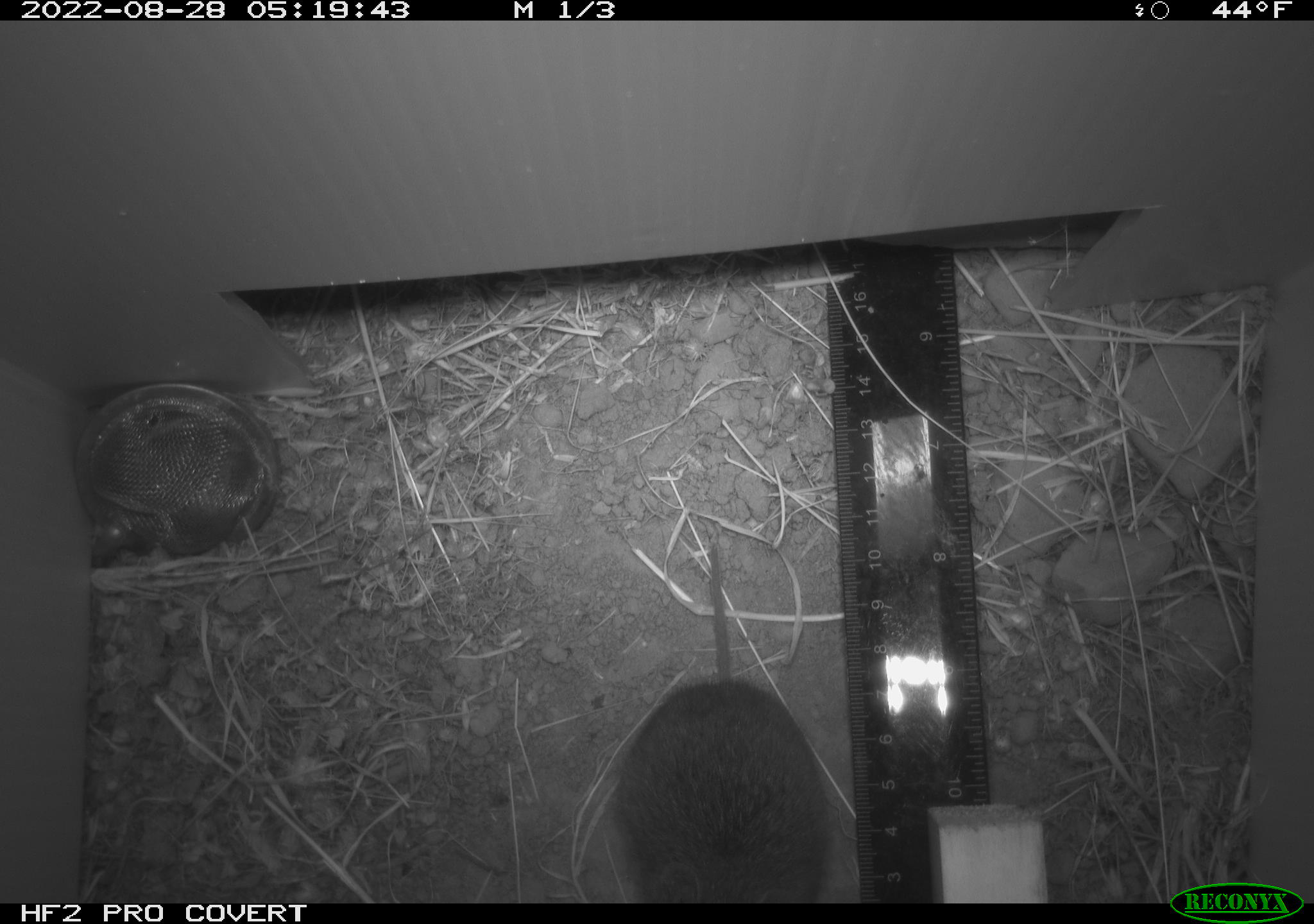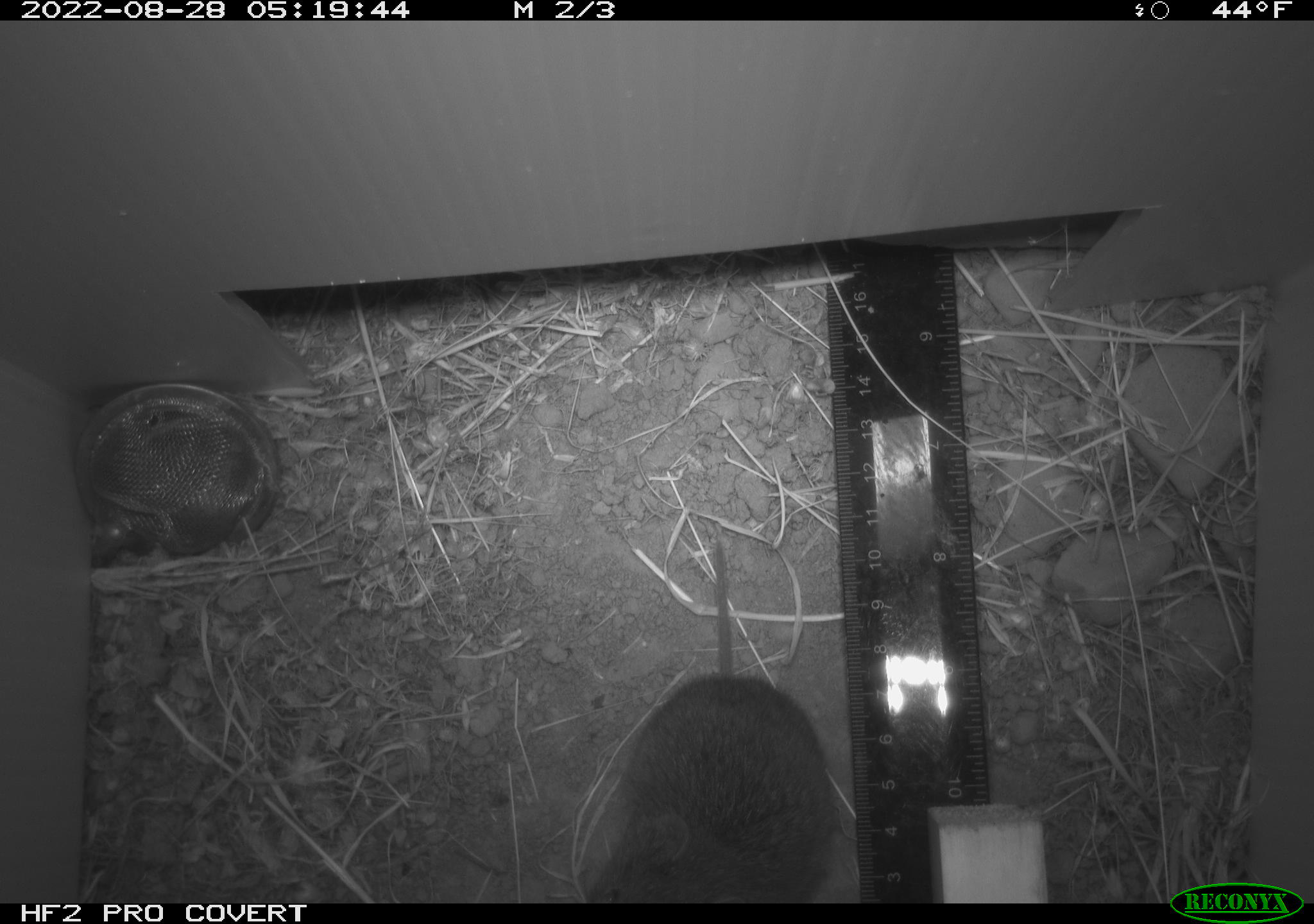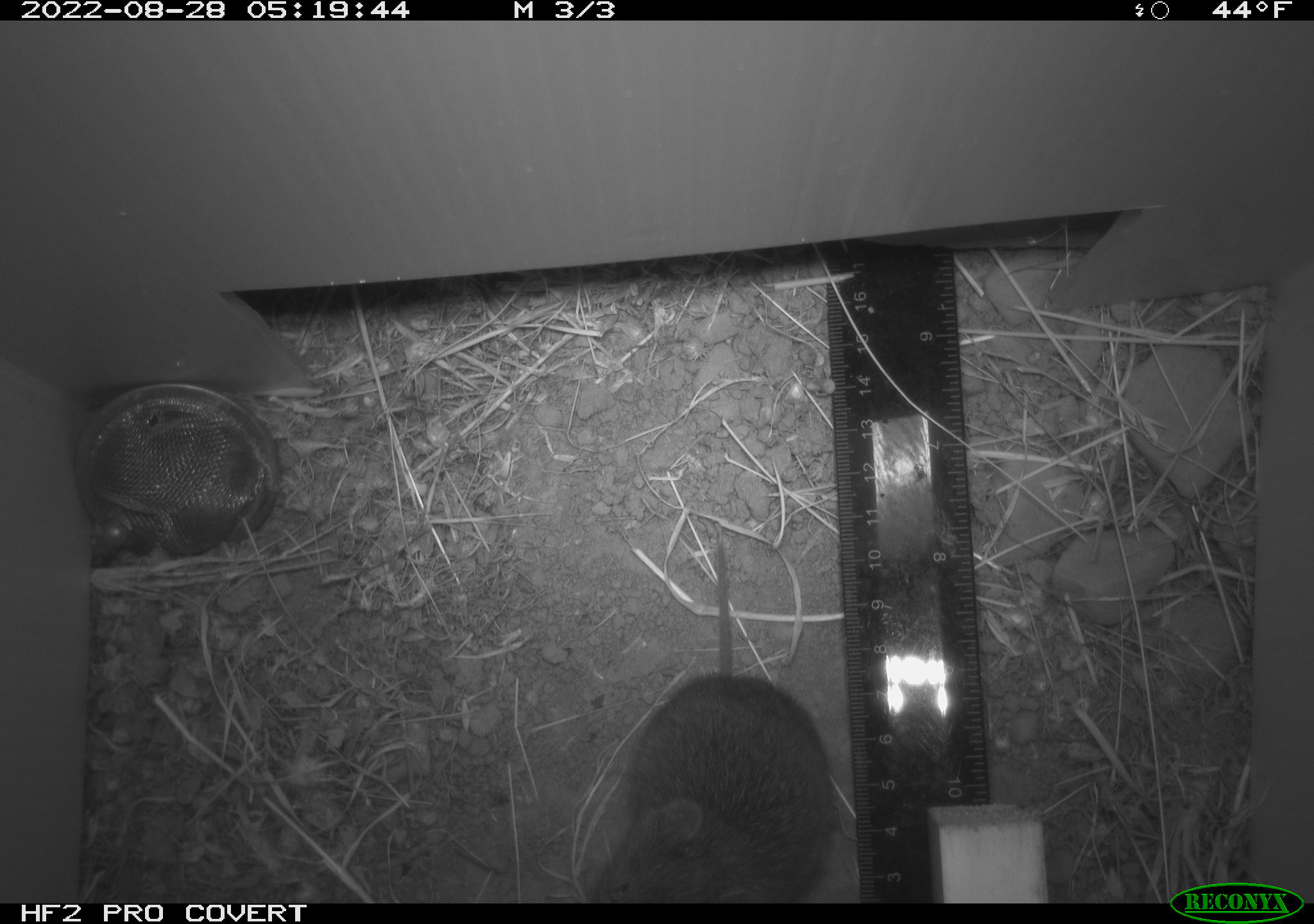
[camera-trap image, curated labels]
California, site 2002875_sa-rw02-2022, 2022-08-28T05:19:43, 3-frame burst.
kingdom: Animalia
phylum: Chordata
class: Mammalia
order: Rodentia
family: Cricetidae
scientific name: Arvicolinae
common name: voles, lemmings, and muskrats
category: arvicolinae subfamily